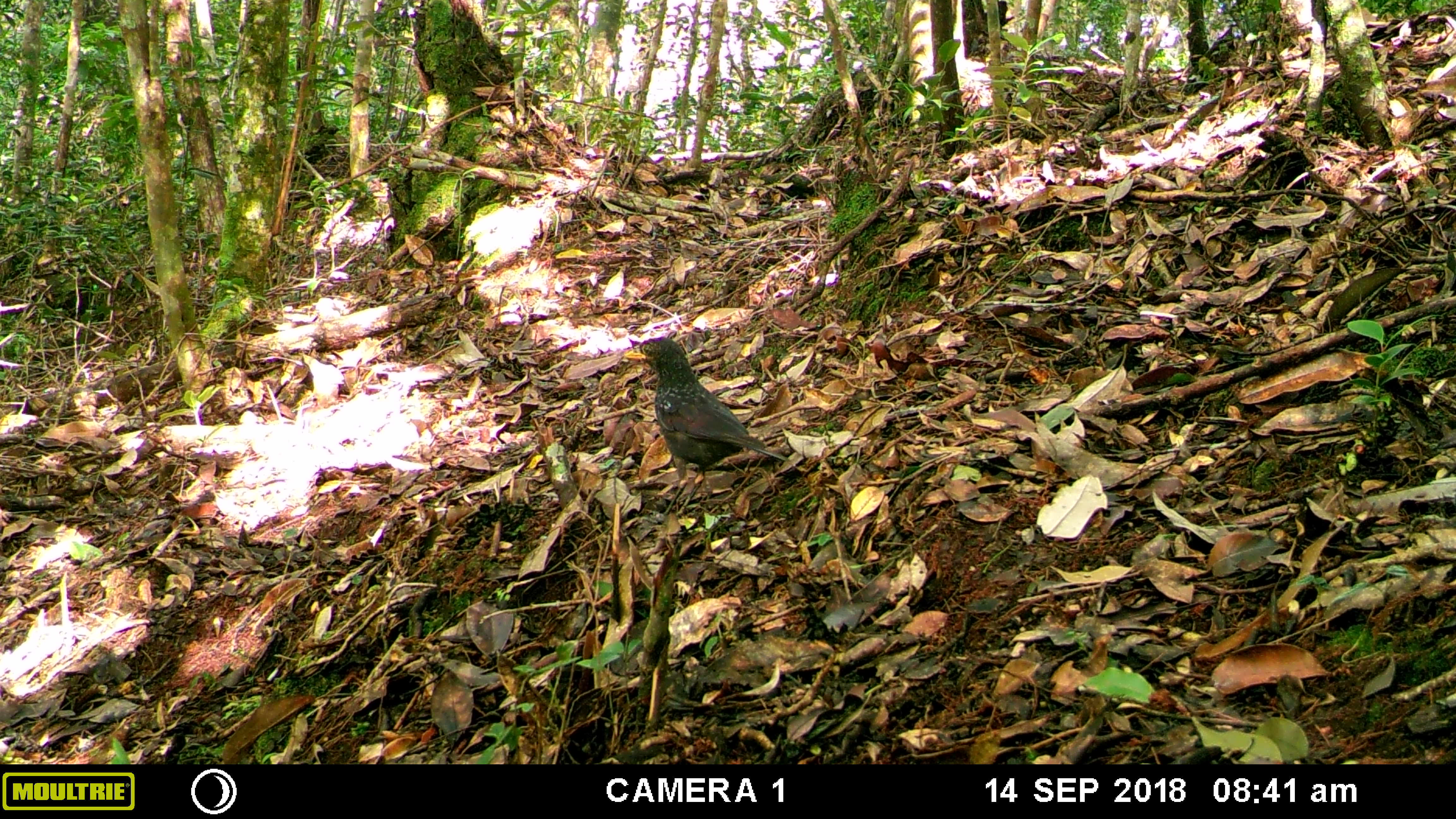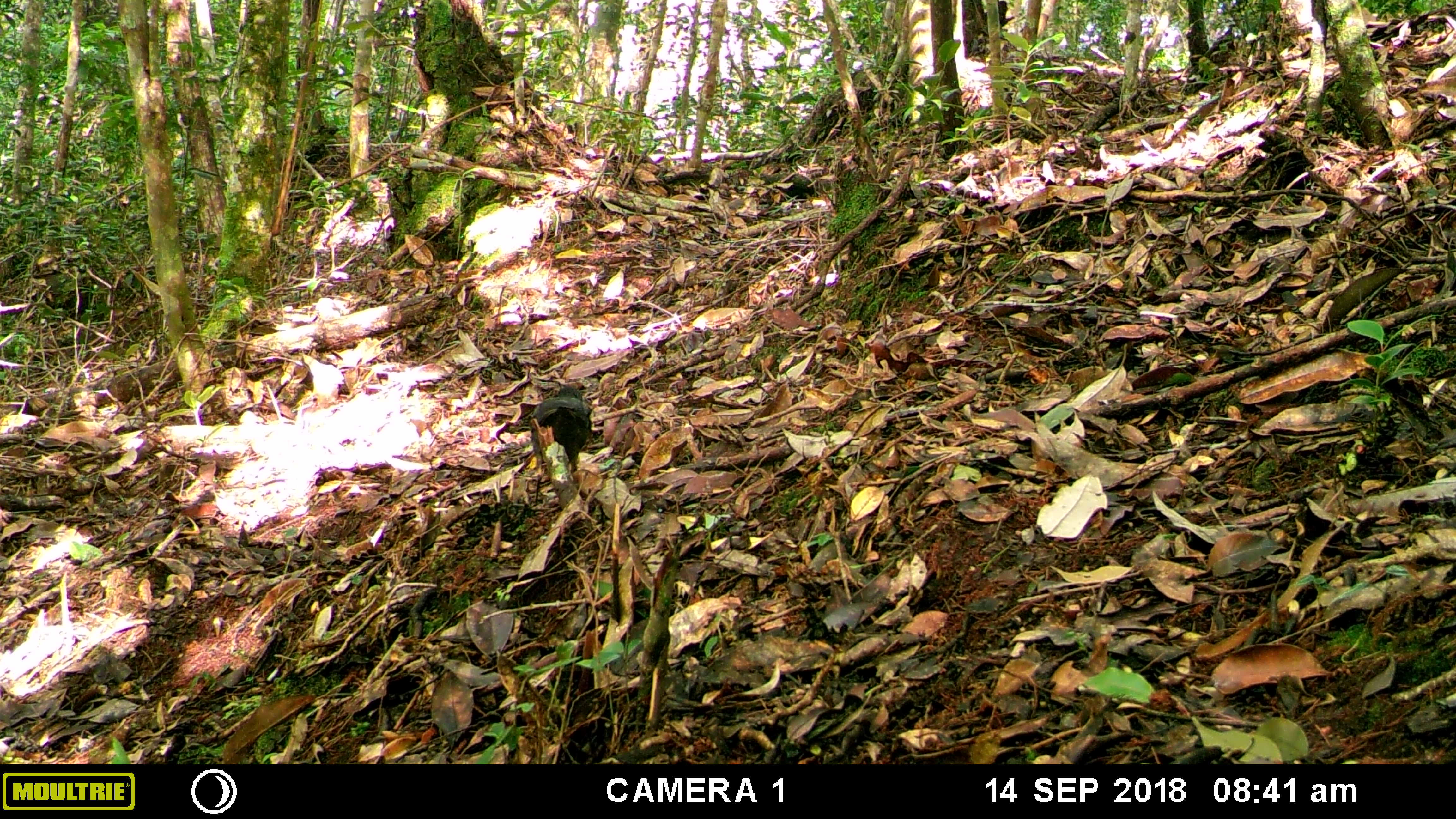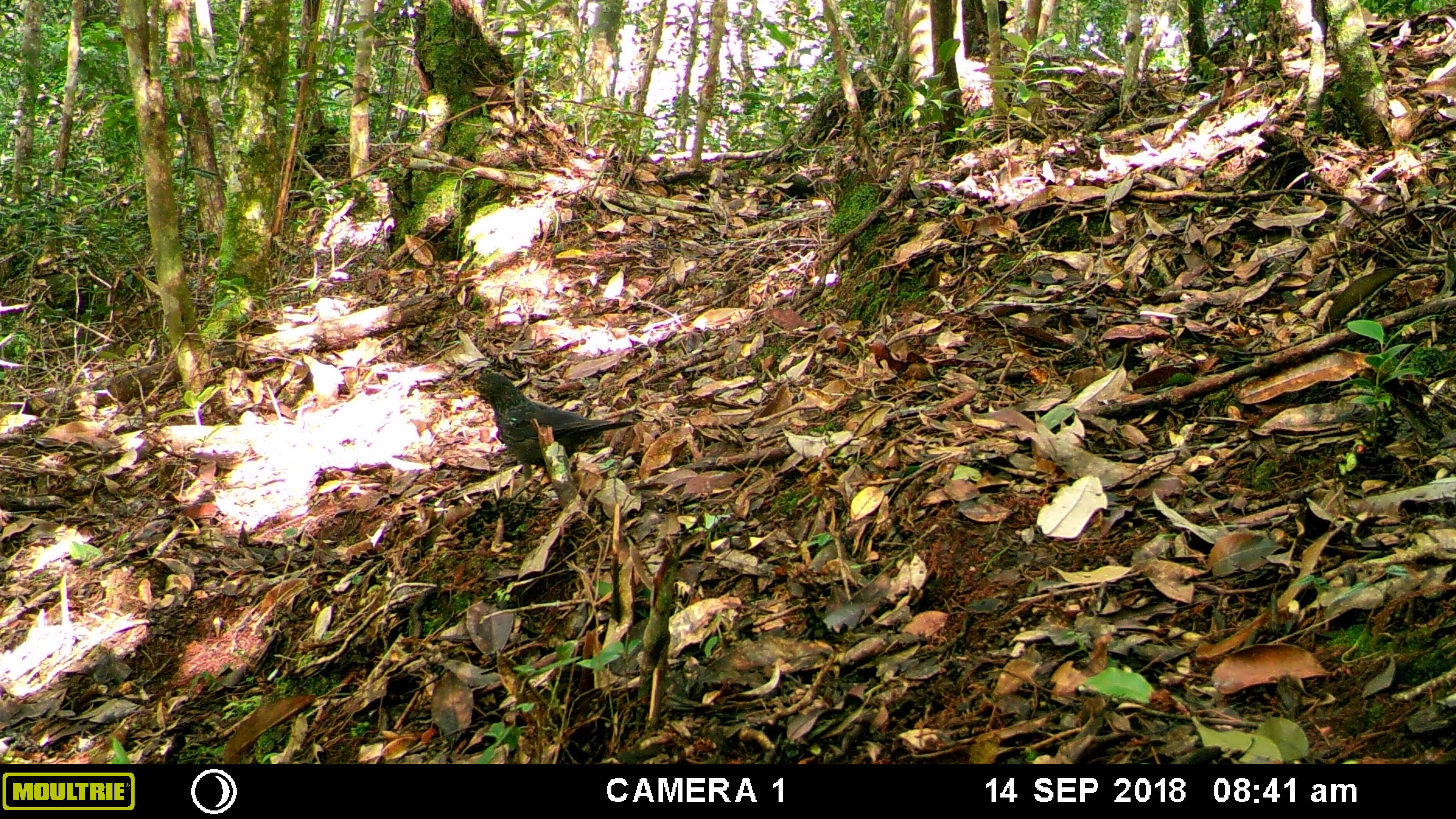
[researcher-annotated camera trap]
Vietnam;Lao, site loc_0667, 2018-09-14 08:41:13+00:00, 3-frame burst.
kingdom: Animalia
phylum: Chordata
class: Aves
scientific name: Aves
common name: bird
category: unidentified bird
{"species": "unidentified bird (bird) (Aves)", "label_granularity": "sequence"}